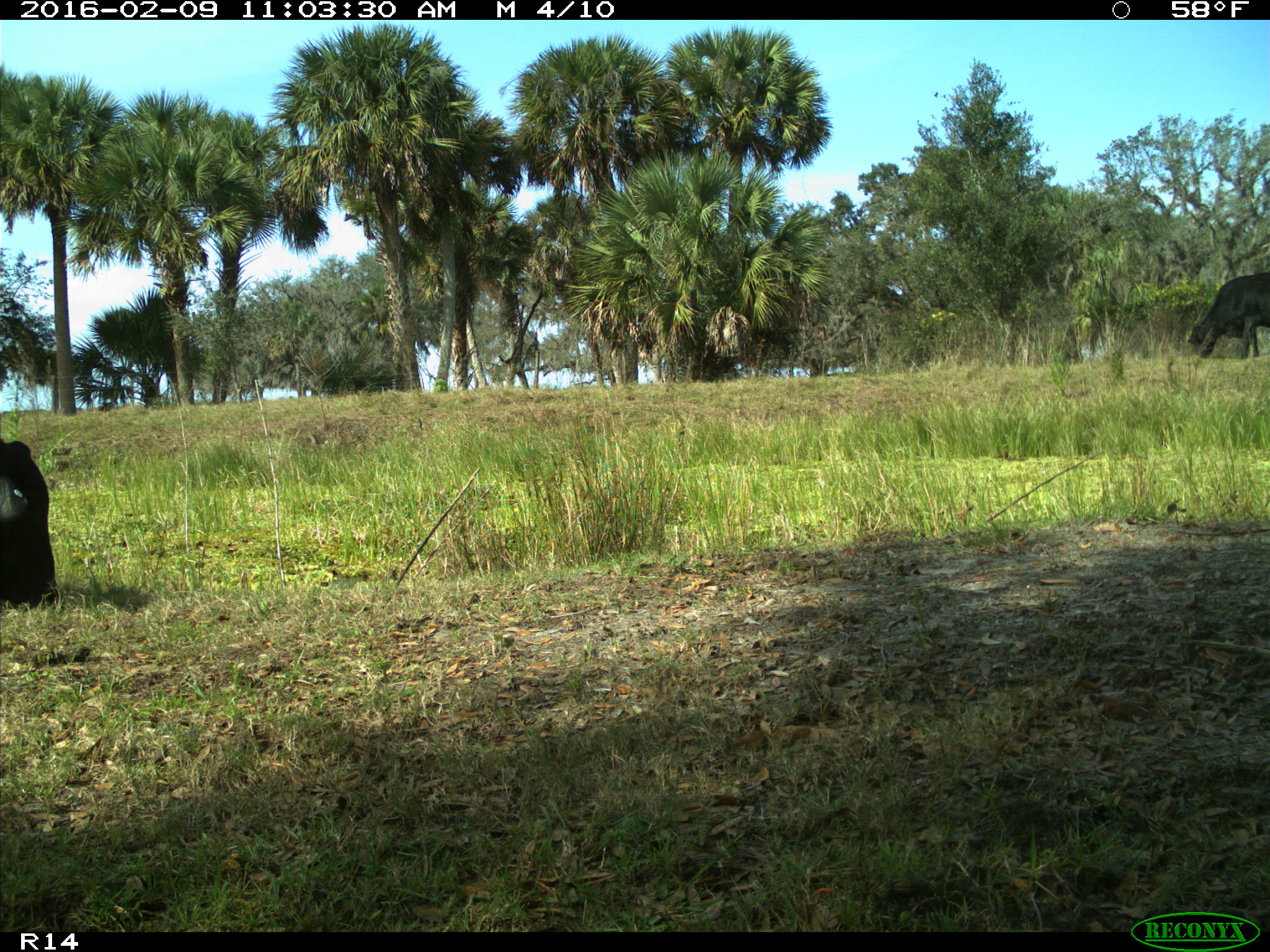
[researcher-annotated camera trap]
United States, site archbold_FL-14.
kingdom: Animalia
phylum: Chordata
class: Mammalia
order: Artiodactyla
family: Bovidae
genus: Bos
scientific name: Bos taurus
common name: domestic cow